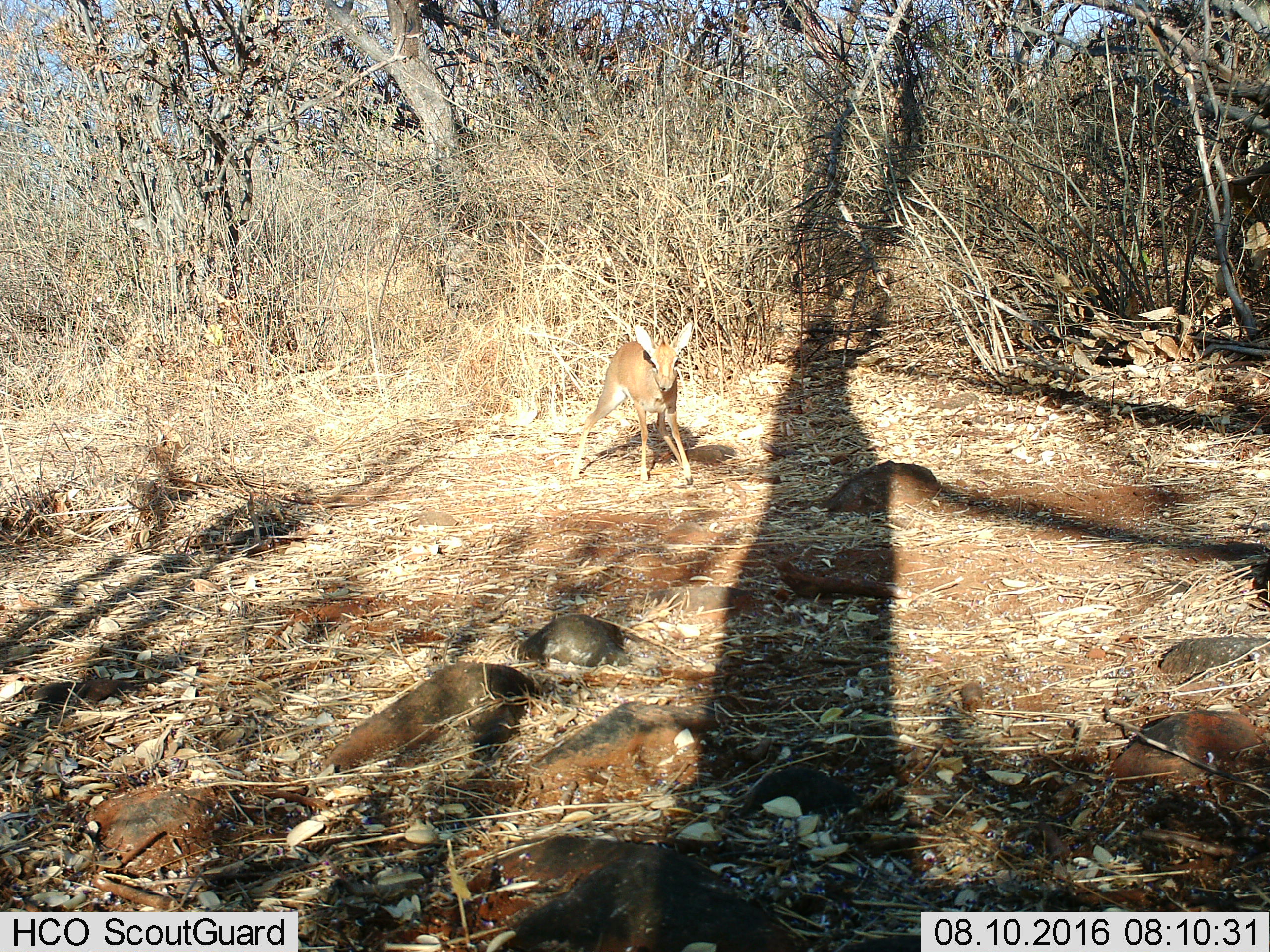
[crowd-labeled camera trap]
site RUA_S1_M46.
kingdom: Animalia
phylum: Chordata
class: Mammalia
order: Artiodactyla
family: Bovidae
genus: Madoqua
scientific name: Madoqua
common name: dik-dik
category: dikdik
Dikdik (dik-dik) (Madoqua), count 1. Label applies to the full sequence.